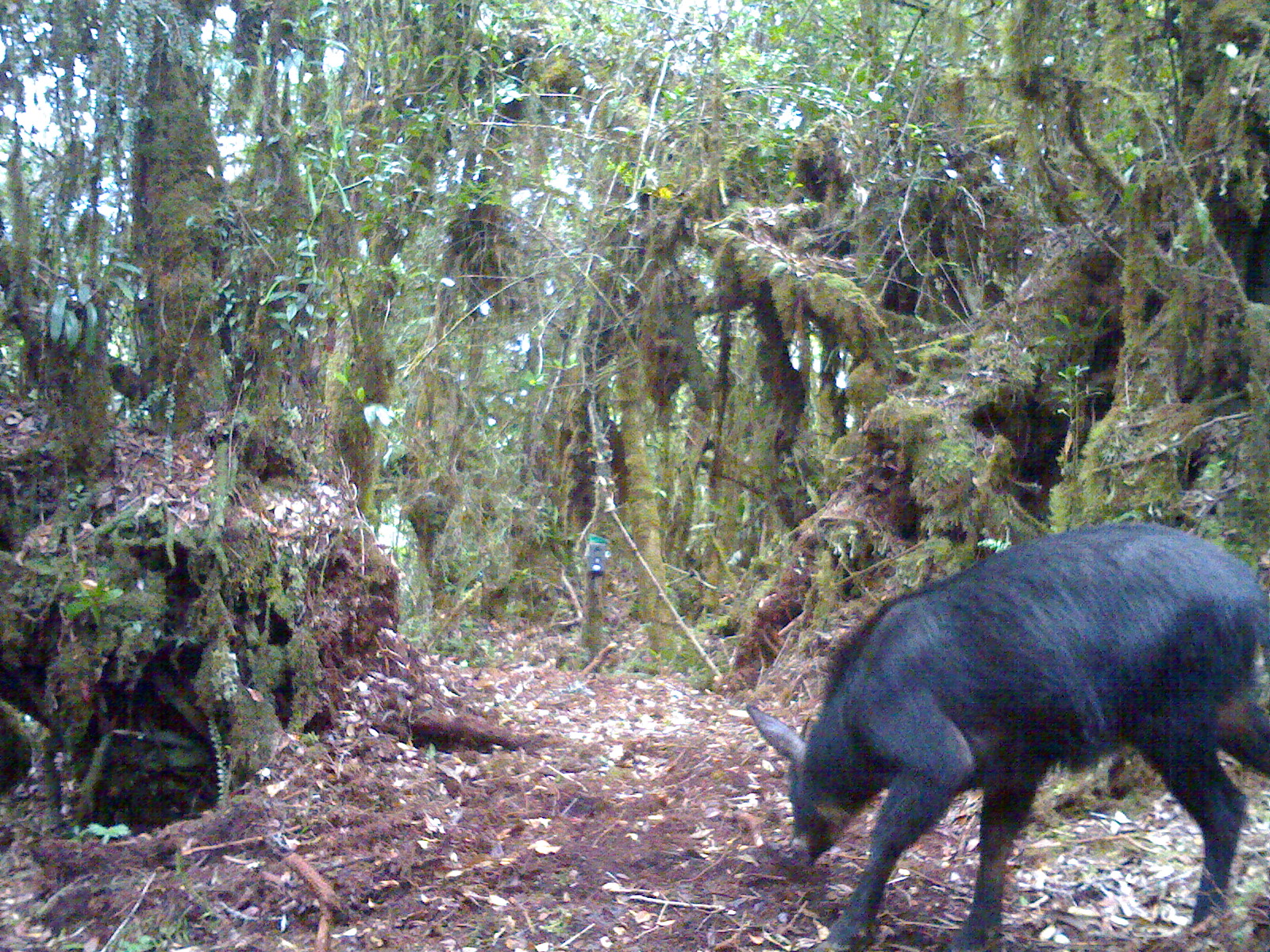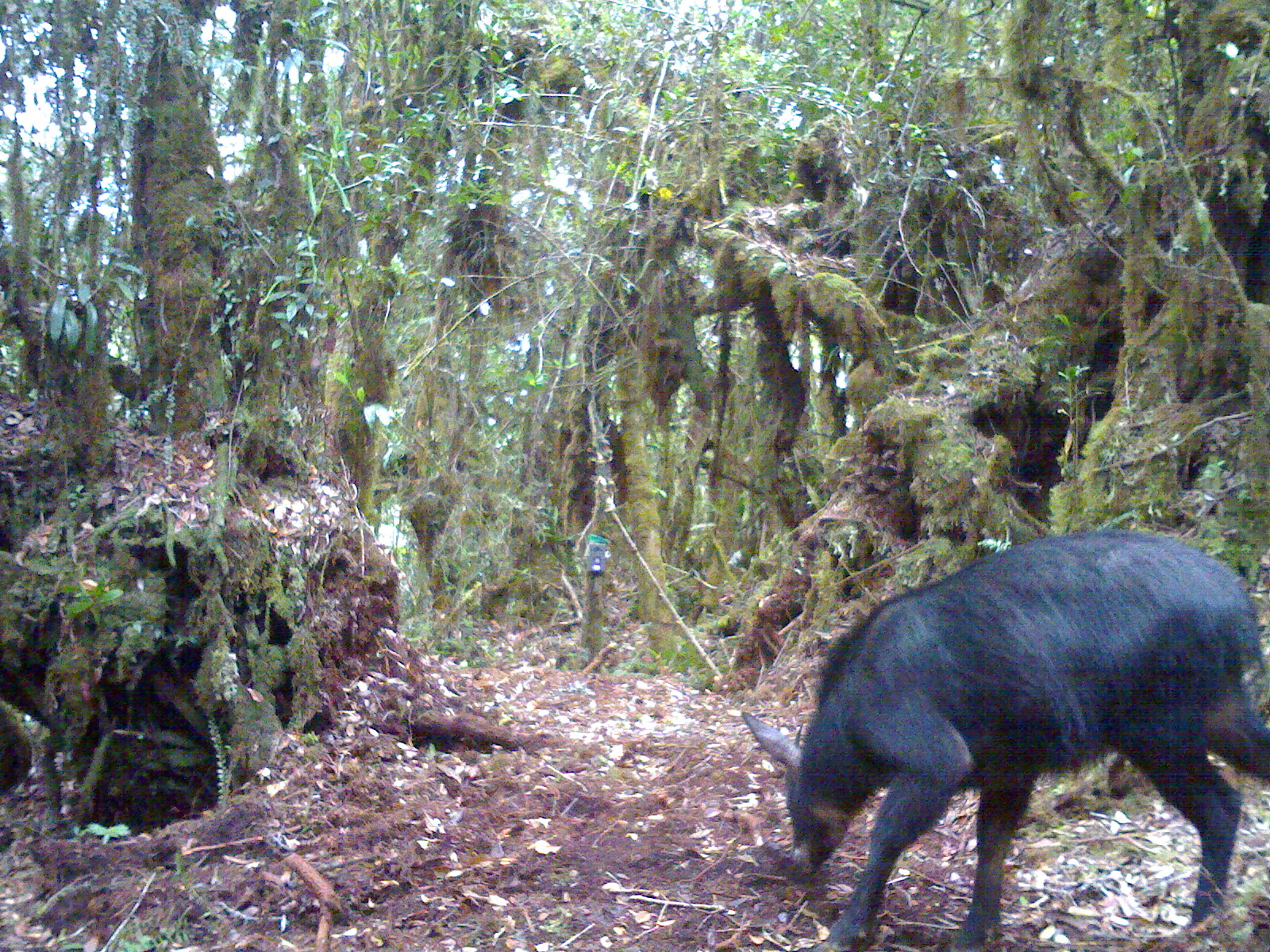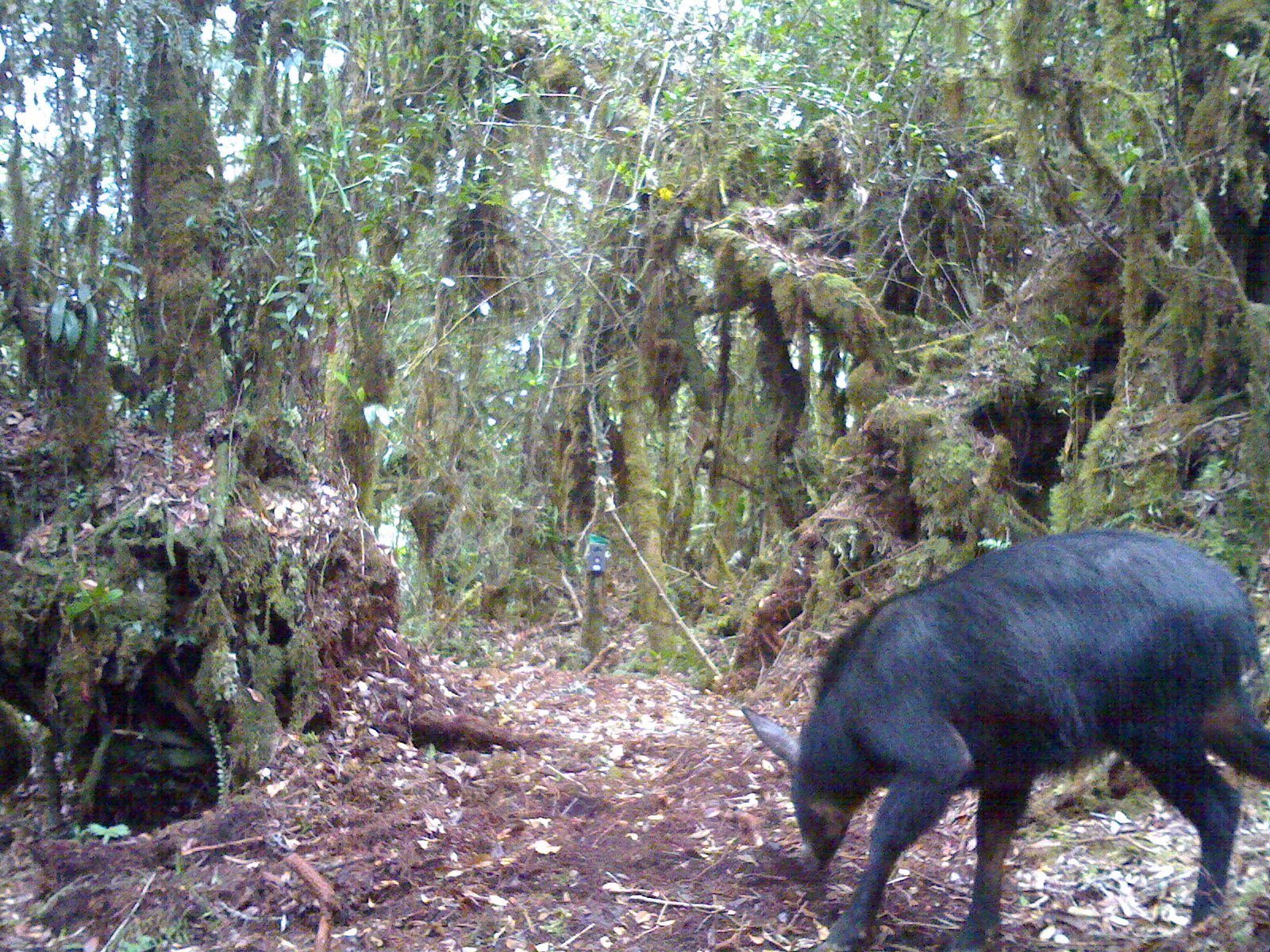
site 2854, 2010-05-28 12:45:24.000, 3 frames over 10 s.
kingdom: Animalia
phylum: Chordata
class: Mammalia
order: Artiodactyla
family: Bovidae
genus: Capricornis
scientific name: Capricornis sumatraensis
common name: southern serow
Capricornis sumatraensis (southern serow), count 1.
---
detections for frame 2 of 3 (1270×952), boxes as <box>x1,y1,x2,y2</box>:
capricornis sumatraensis: <box>741,525,1267,950</box>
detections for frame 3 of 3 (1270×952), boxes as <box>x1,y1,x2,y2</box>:
capricornis sumatraensis: <box>741,525,1267,950</box>